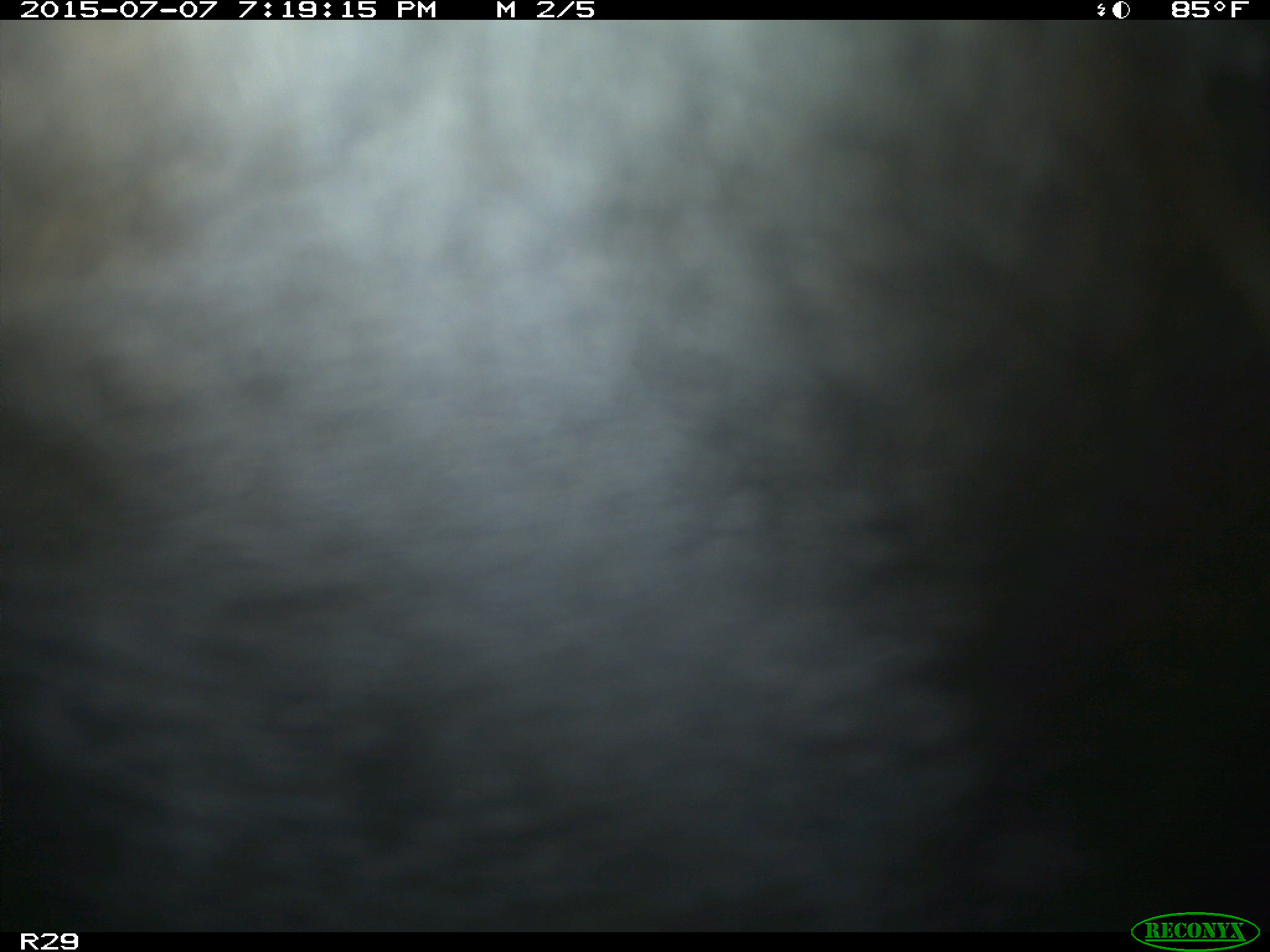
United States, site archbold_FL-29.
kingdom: Animalia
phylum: Chordata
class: Mammalia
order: Artiodactyla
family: Bovidae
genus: Bos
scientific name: Bos taurus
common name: domestic cow